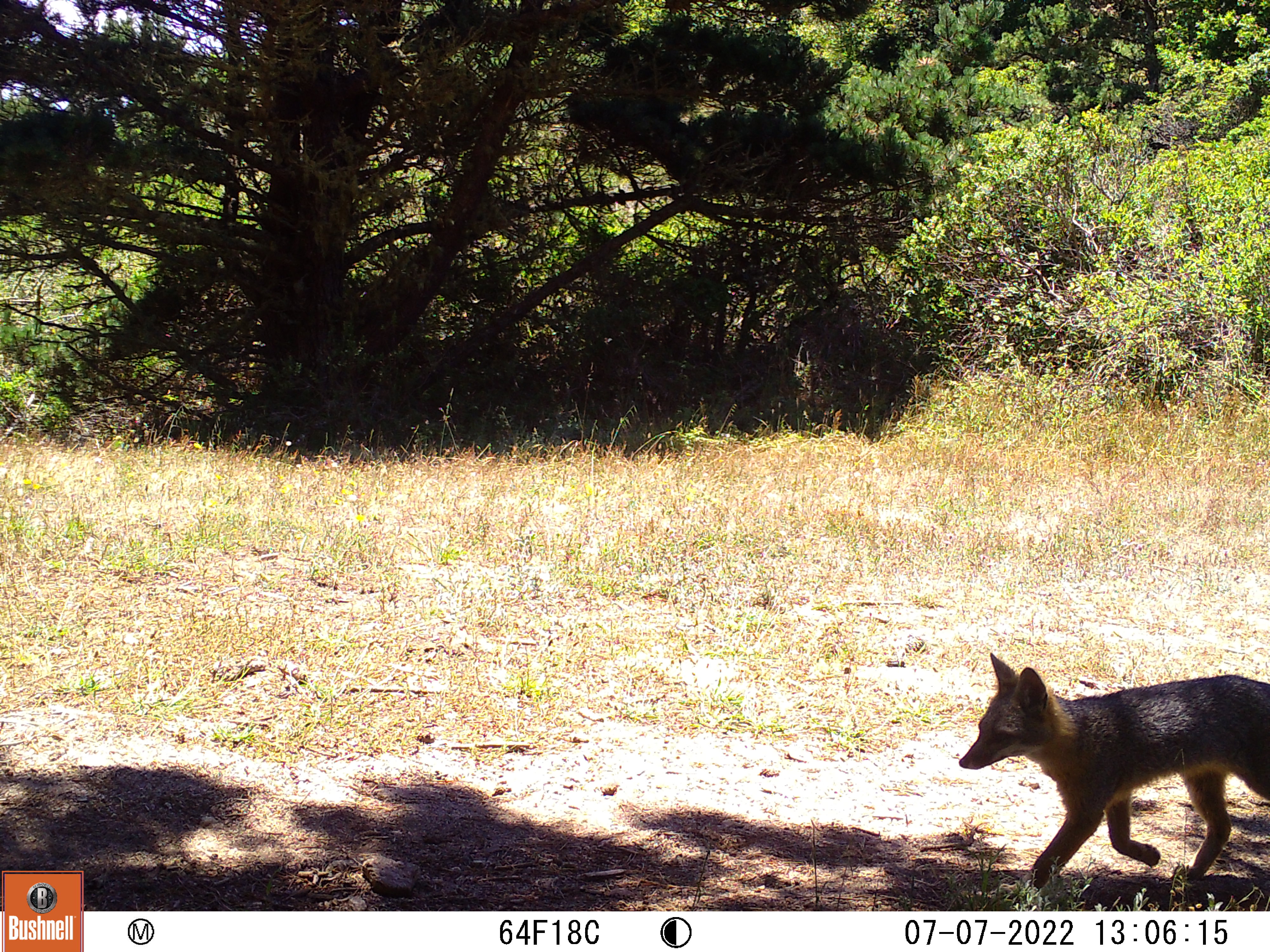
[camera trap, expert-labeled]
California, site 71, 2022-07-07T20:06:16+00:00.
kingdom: Animalia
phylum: Chordata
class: Mammalia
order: Carnivora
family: Canidae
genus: Urocyon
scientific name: Urocyon cinereoargenteus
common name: gray fox